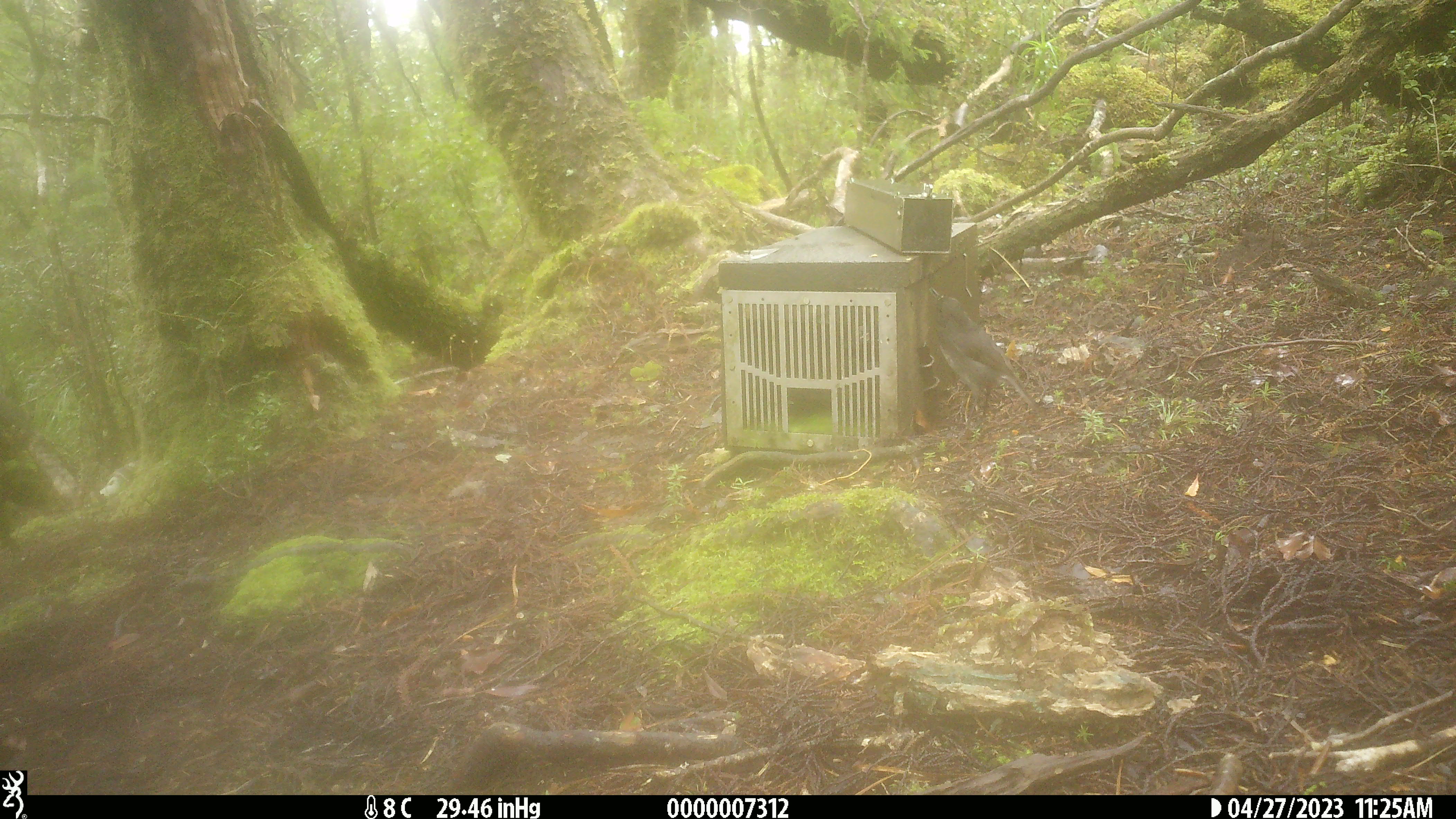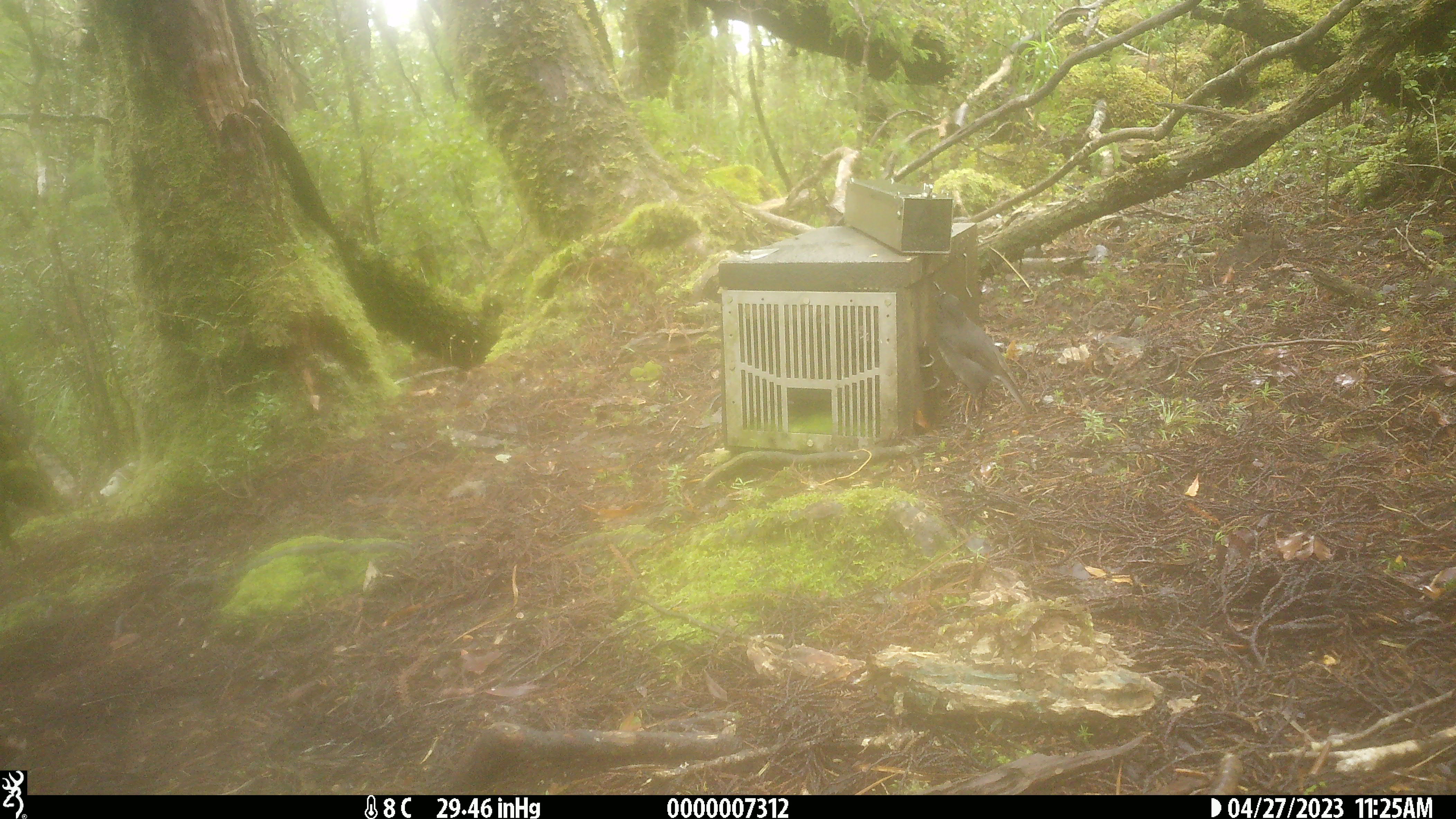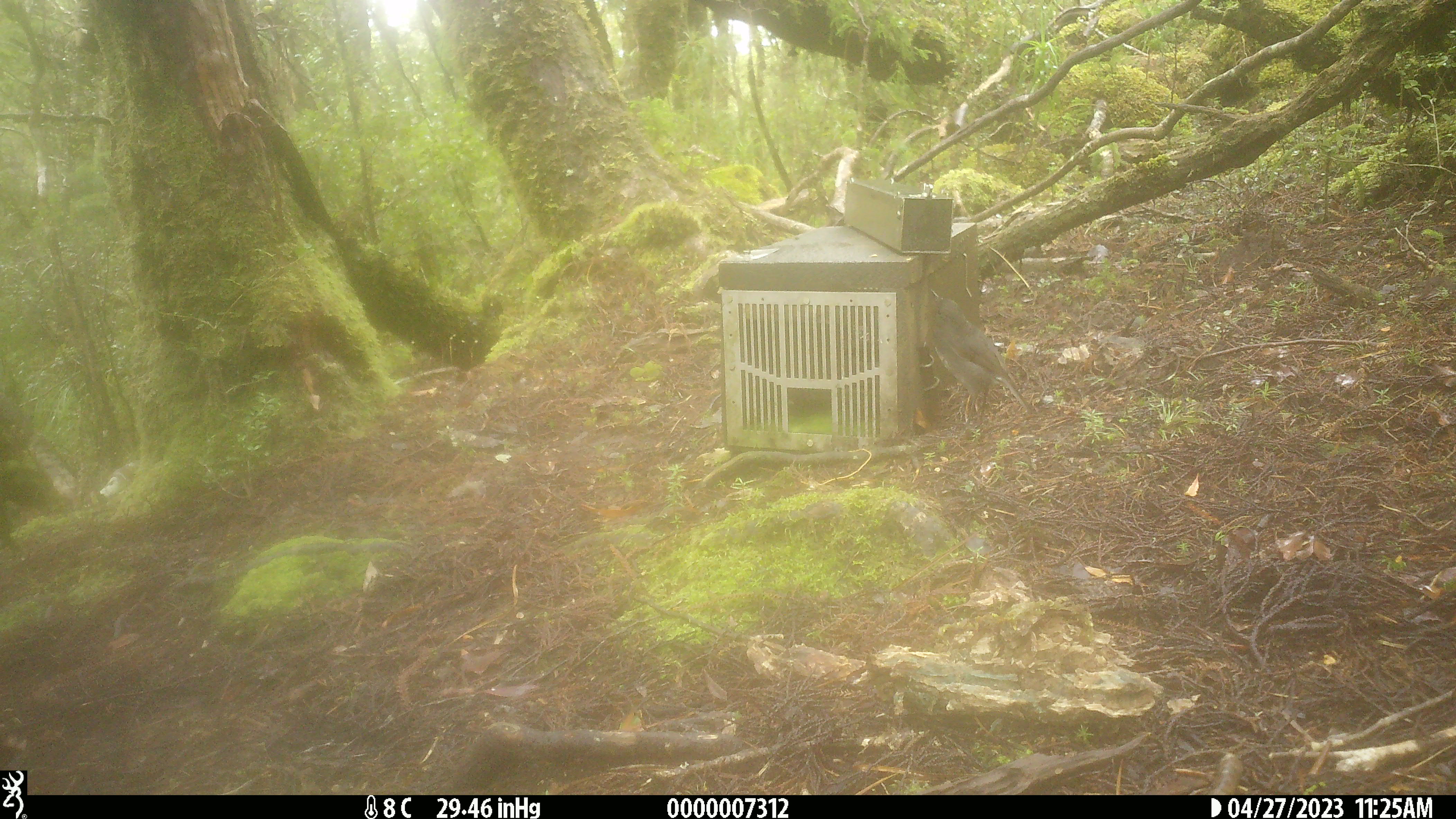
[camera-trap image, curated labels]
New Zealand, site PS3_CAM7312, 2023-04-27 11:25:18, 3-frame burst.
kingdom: Animalia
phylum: Chordata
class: Aves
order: Passeriformes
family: Petroicidae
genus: Petroica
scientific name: Petroica australis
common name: new zealand robin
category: robin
Robin (new zealand robin) (Petroica australis).